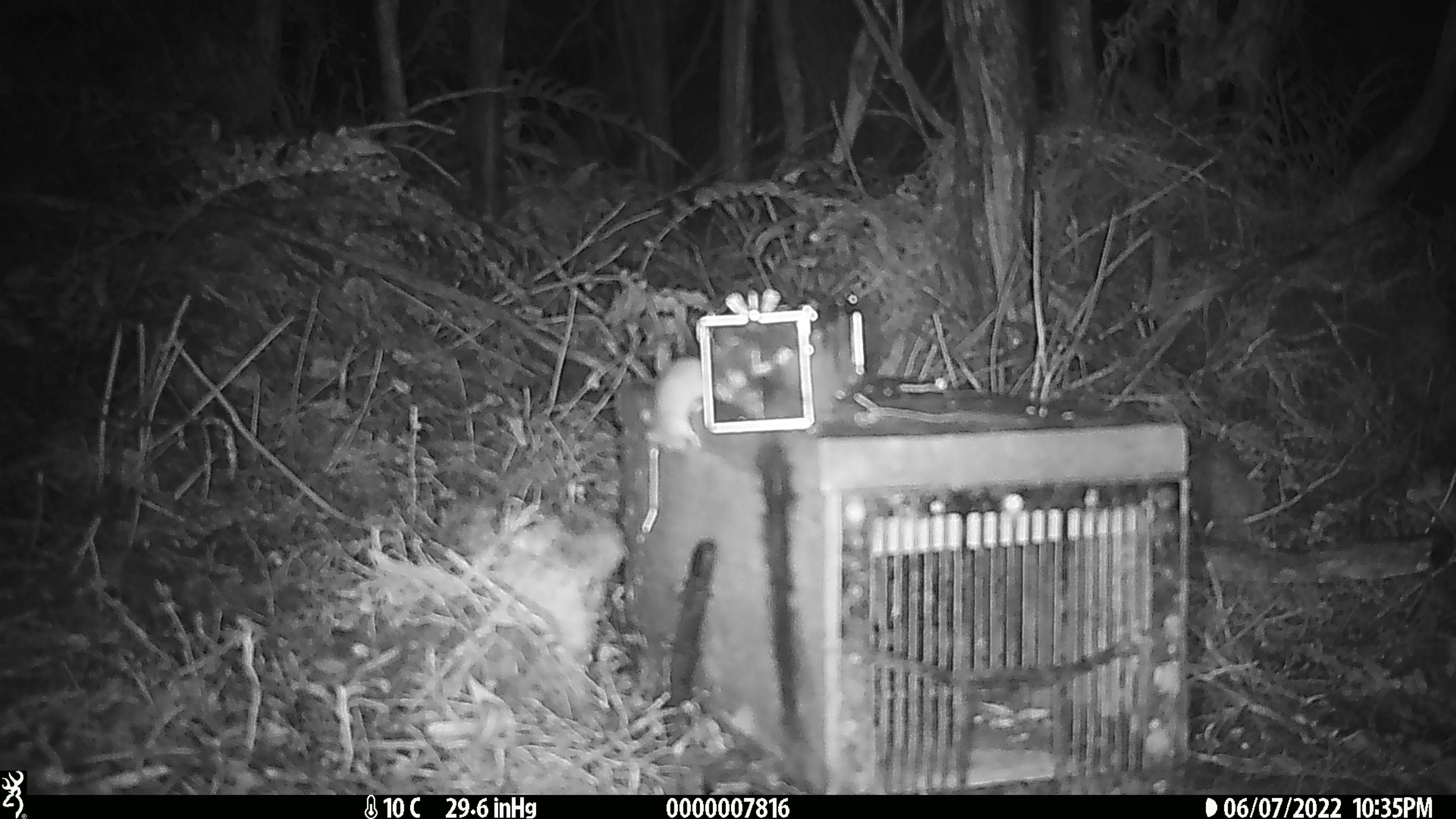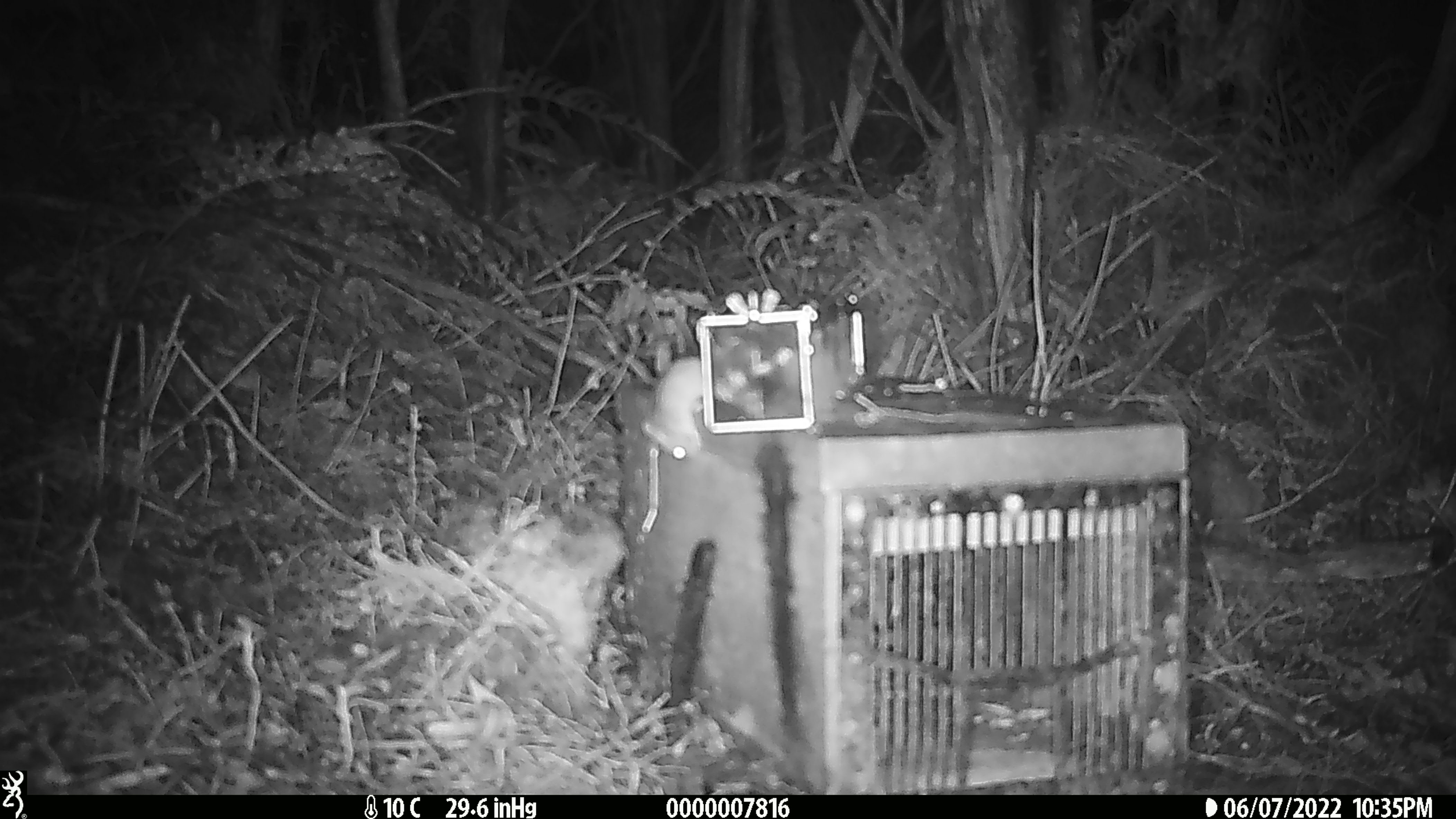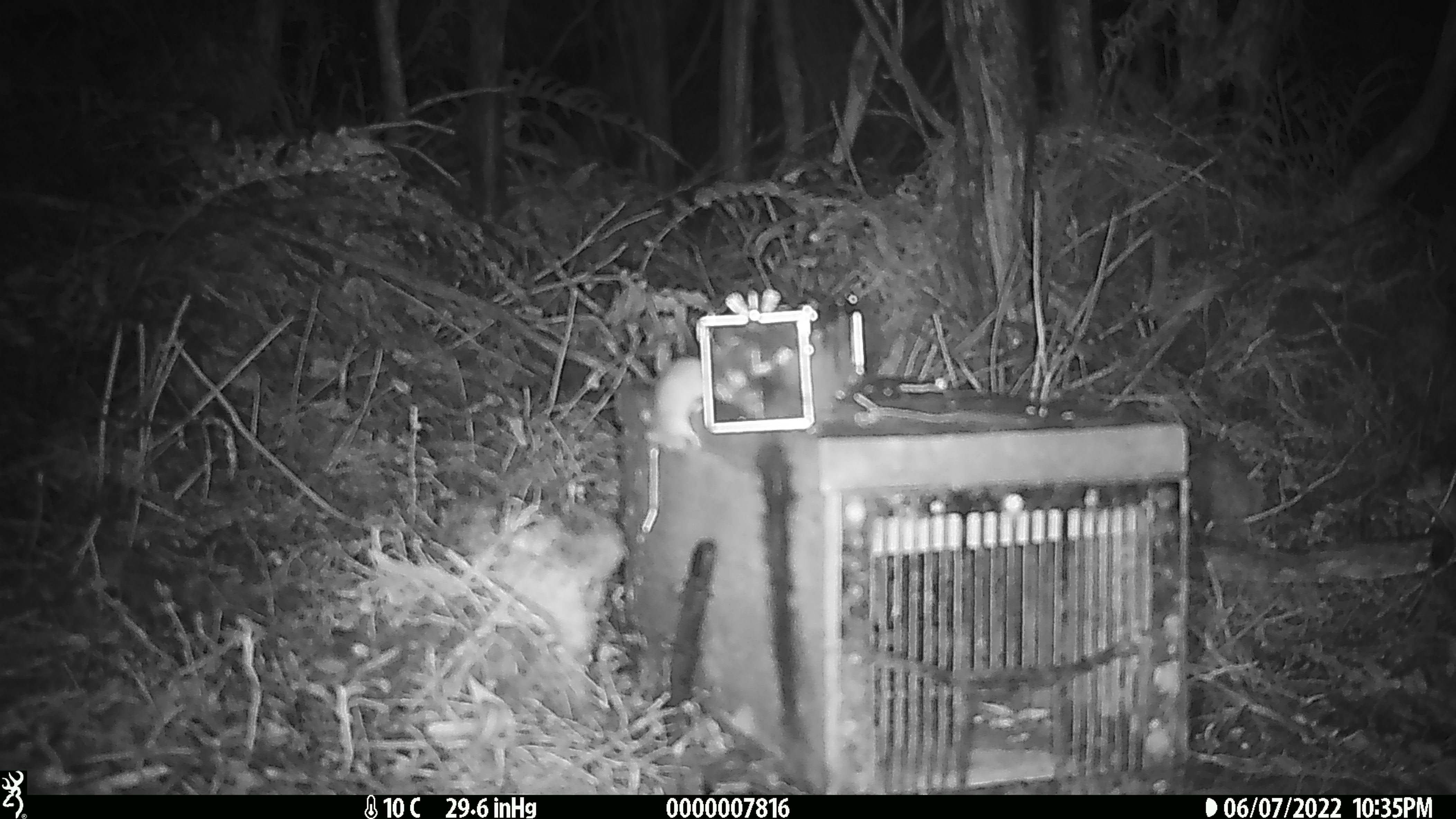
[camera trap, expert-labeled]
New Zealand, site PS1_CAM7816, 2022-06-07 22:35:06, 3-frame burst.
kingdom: Animalia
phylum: Chordata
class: Mammalia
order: Rodentia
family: Muridae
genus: Mus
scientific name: Mus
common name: mouse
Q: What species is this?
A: Mouse (Mus).